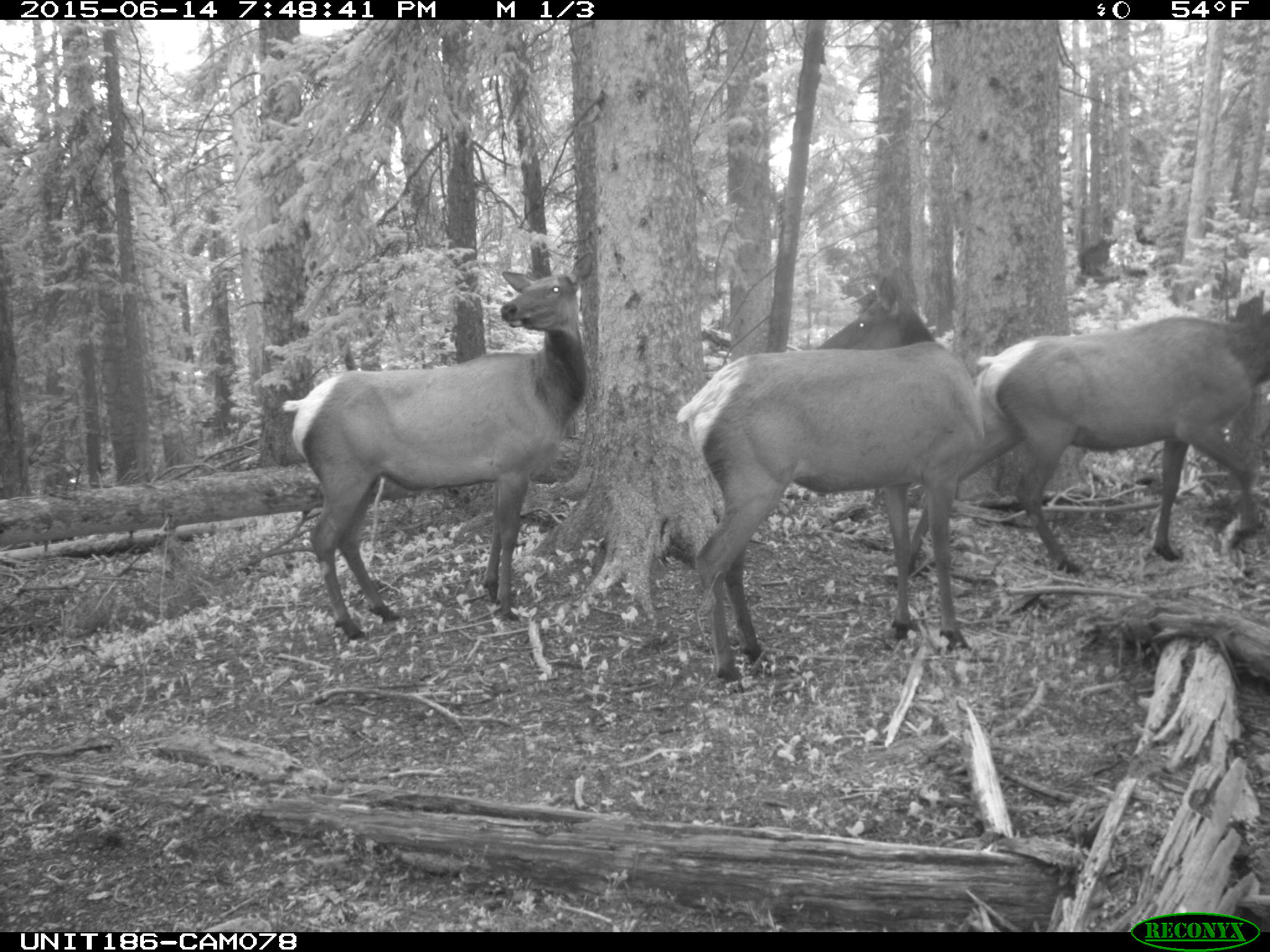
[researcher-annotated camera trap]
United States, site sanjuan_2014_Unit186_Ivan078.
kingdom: Animalia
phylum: Chordata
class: Mammalia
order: Artiodactyla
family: Cervidae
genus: Cervus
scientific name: Cervus elaphus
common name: red deer